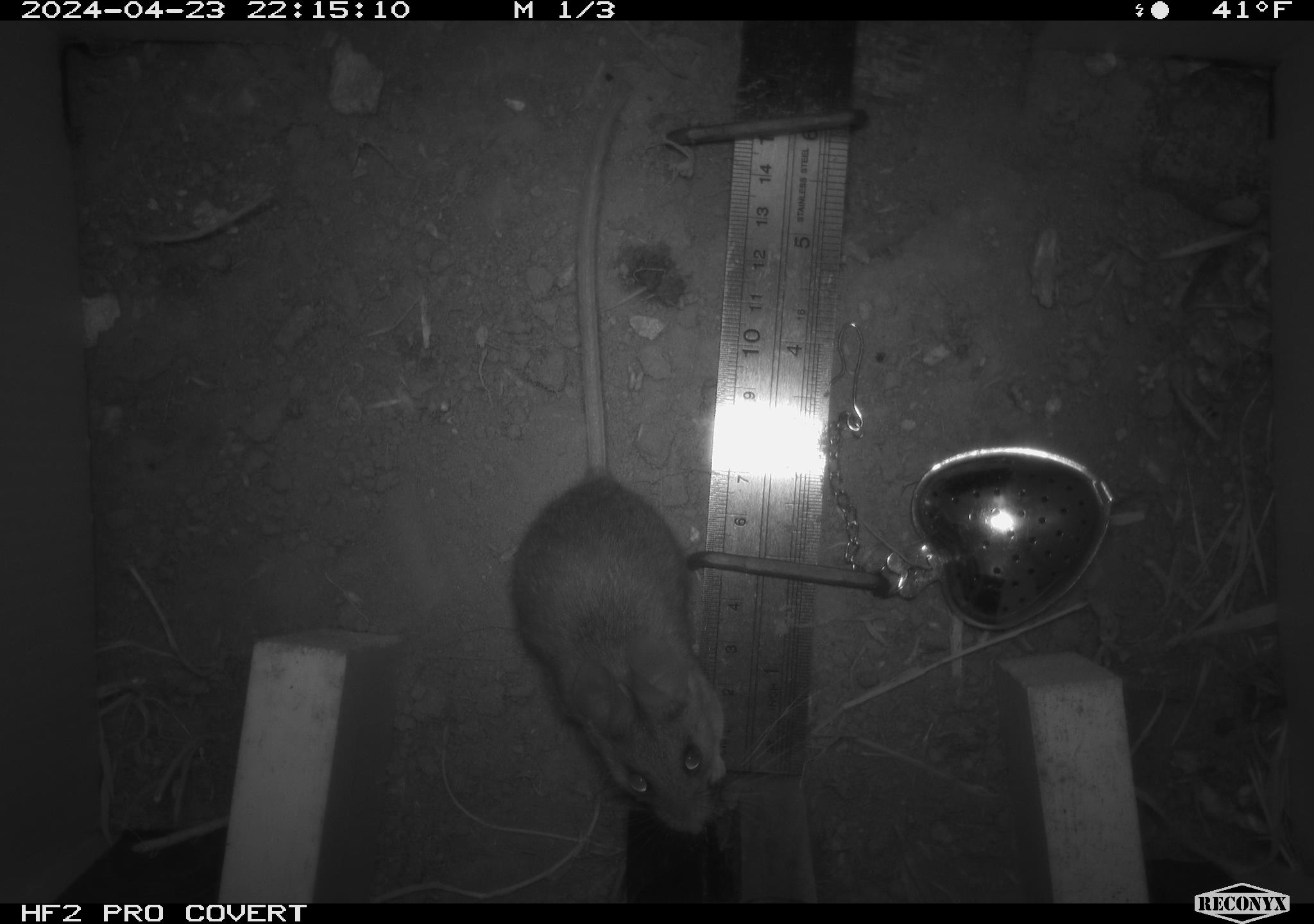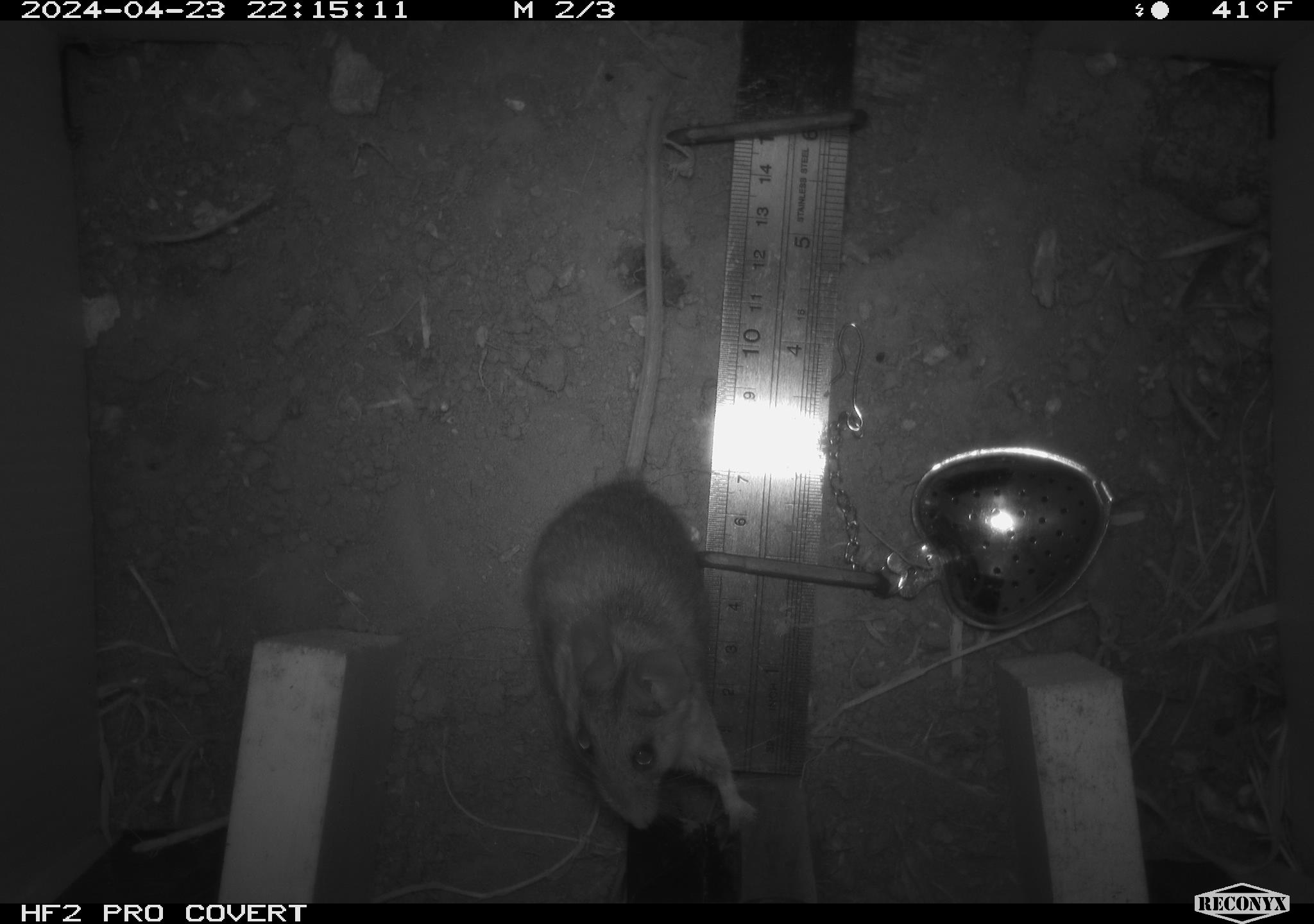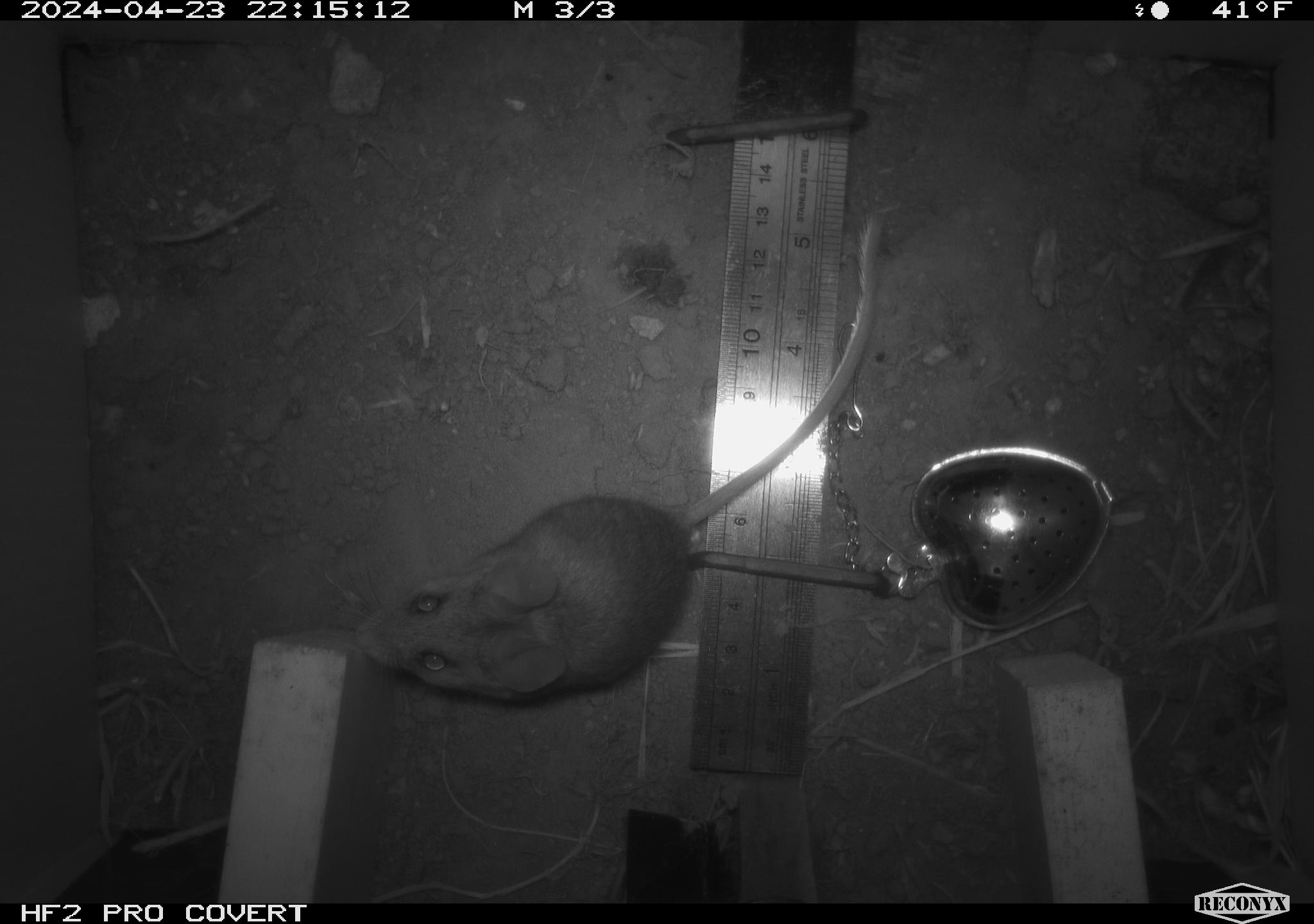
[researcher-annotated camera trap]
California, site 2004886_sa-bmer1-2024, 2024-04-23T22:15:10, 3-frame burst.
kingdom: Animalia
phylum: Chordata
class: Mammalia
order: Rodentia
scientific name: Rodentia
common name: mouse species